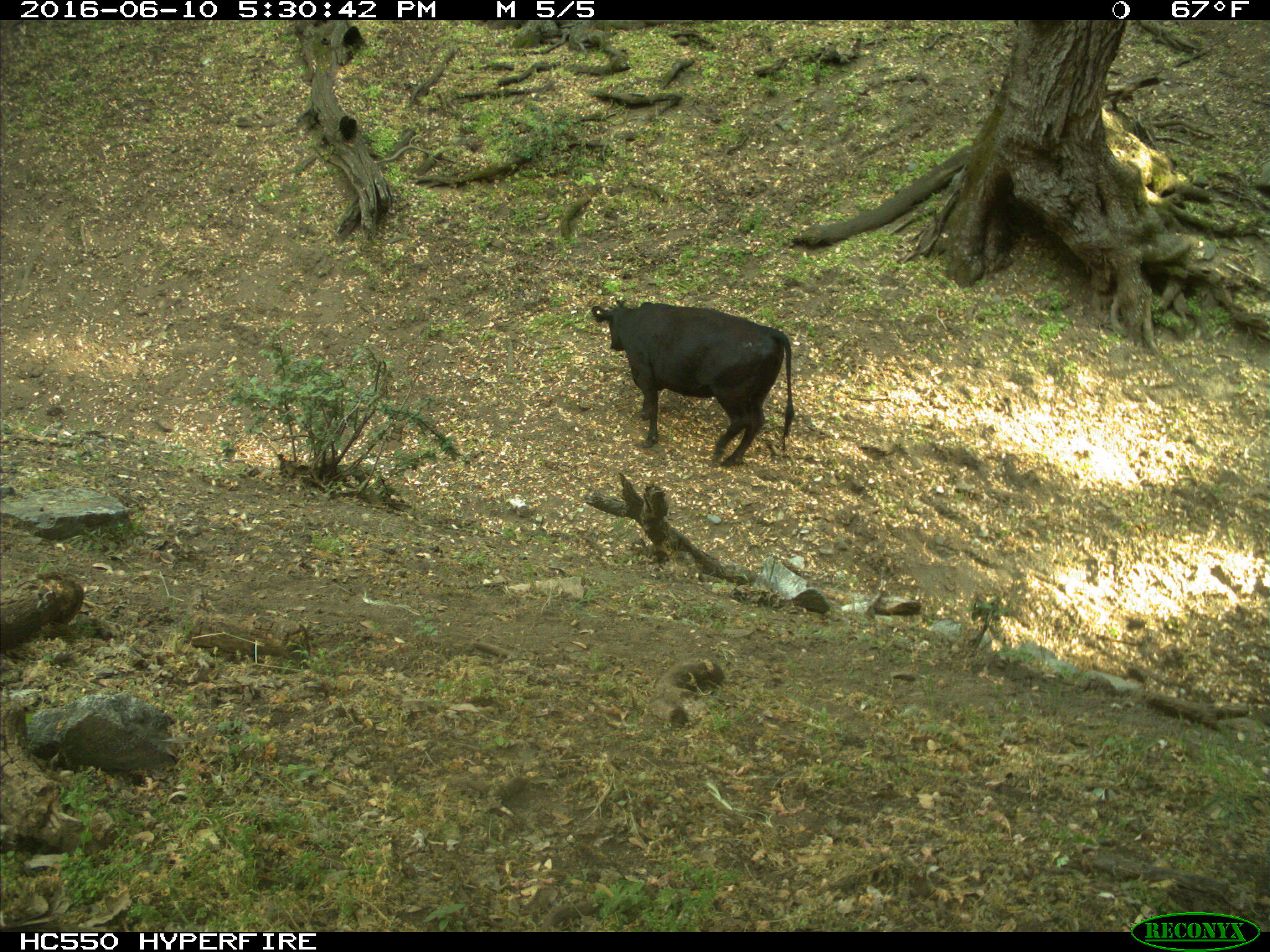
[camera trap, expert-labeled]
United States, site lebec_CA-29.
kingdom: Animalia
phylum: Chordata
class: Mammalia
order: Artiodactyla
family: Bovidae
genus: Bos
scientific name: Bos taurus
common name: domestic cow